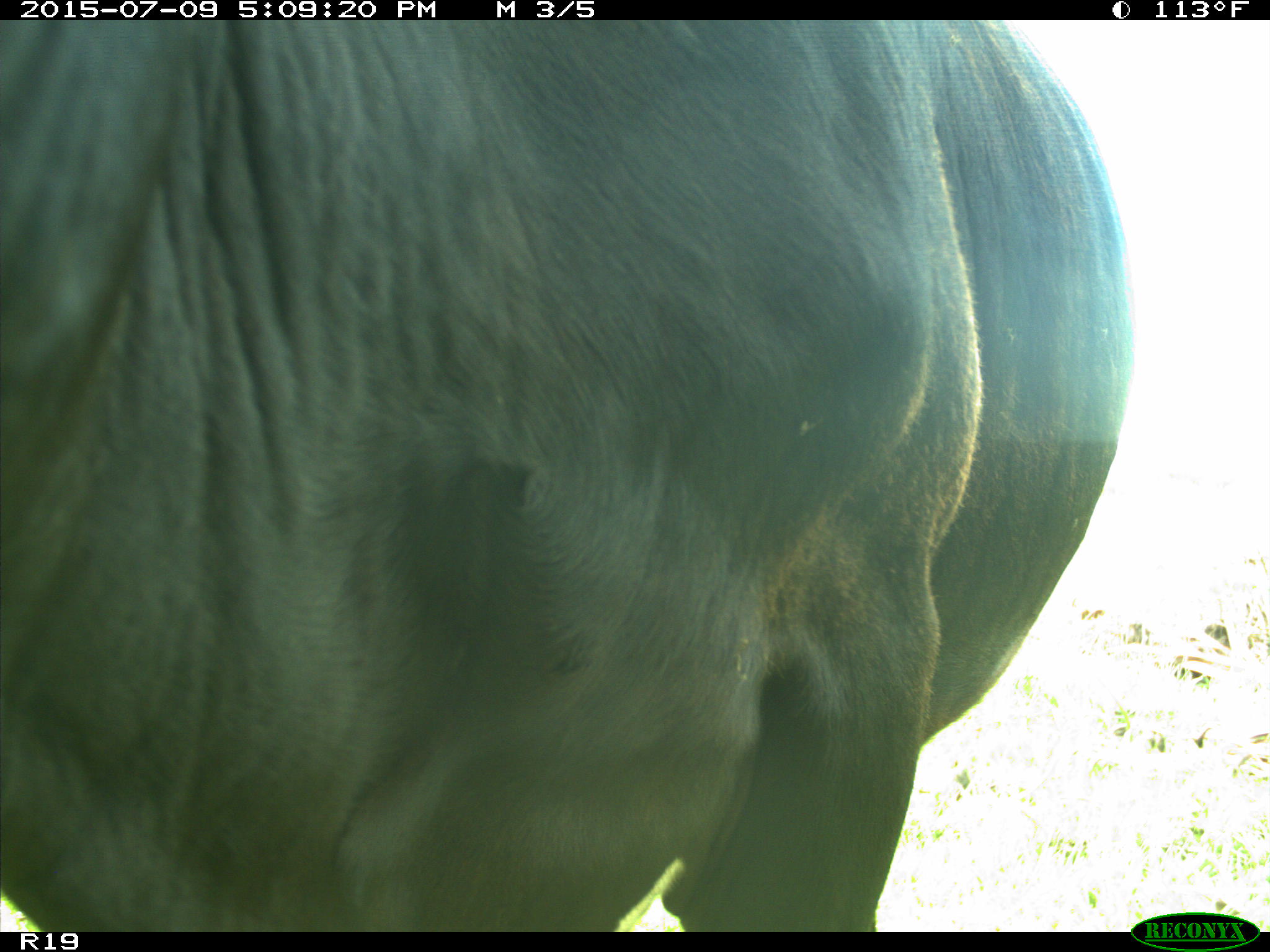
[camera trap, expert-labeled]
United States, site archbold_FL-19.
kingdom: Animalia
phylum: Chordata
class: Mammalia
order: Artiodactyla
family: Bovidae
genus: Bos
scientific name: Bos taurus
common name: domestic cow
Bos taurus (domestic cow).